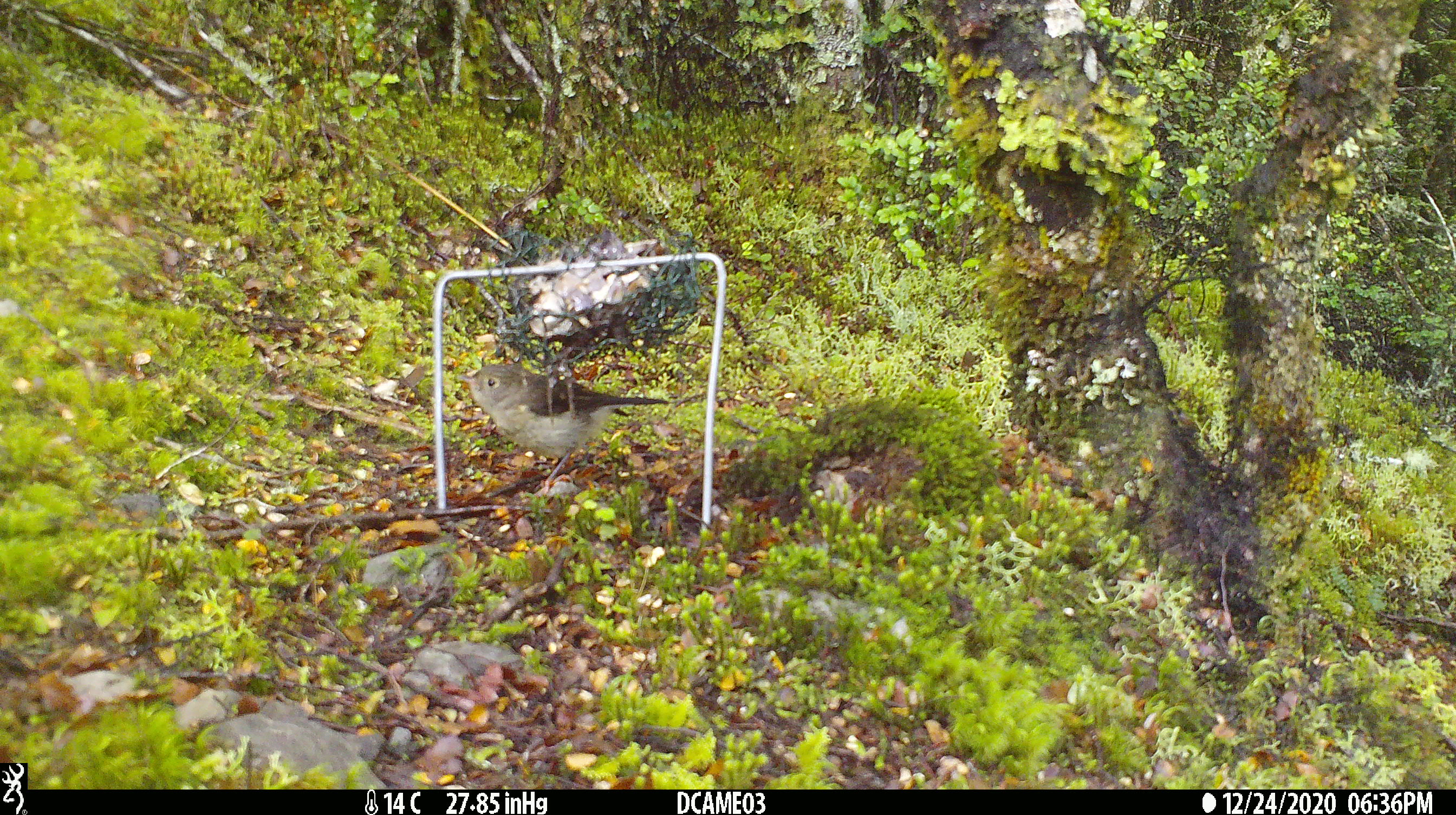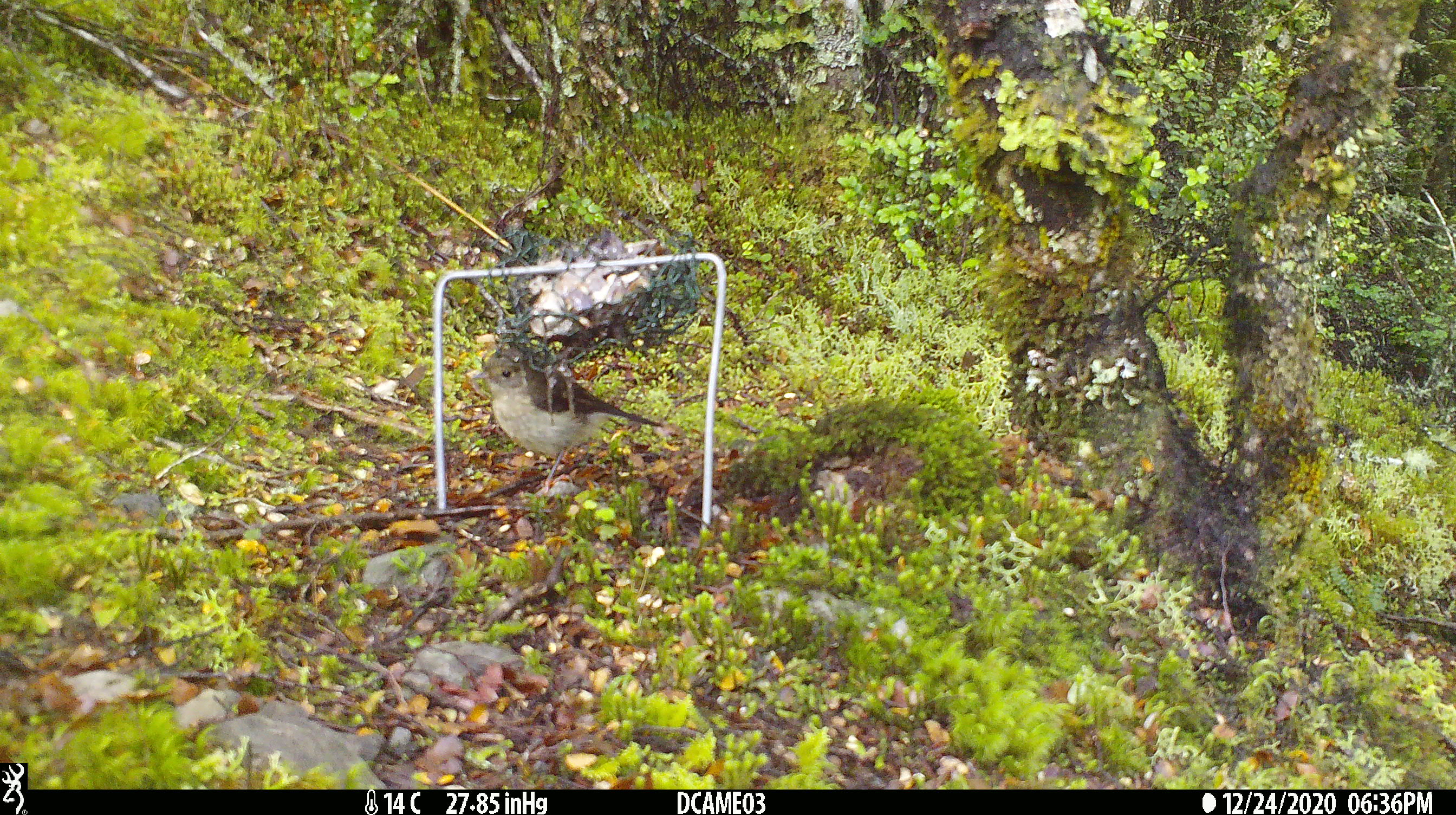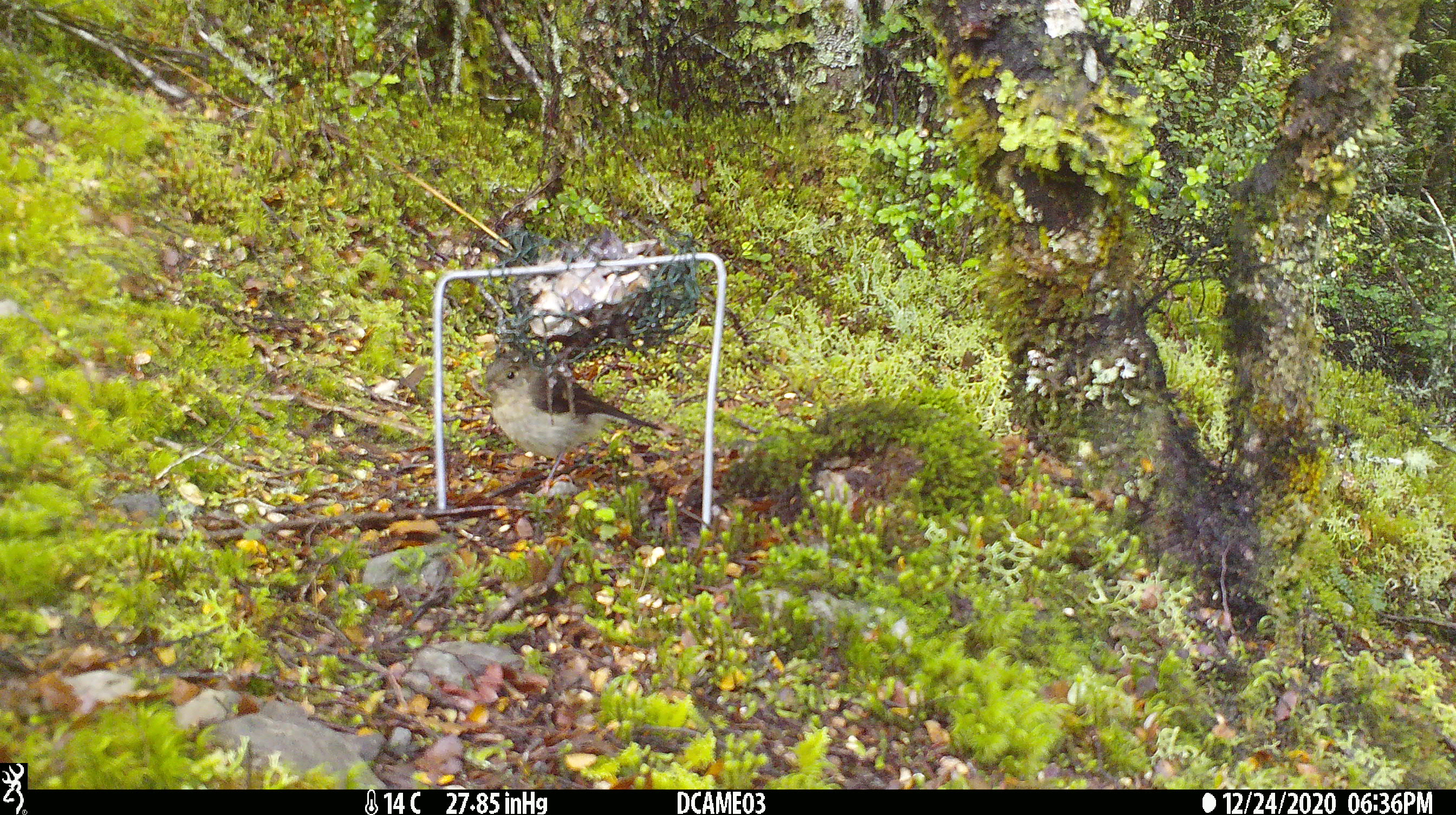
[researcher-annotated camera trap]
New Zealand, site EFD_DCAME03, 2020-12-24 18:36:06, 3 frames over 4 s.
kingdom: Animalia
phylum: Chordata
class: Aves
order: Passeriformes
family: Petroicidae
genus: Petroica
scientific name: Petroica macrocephala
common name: tomtit